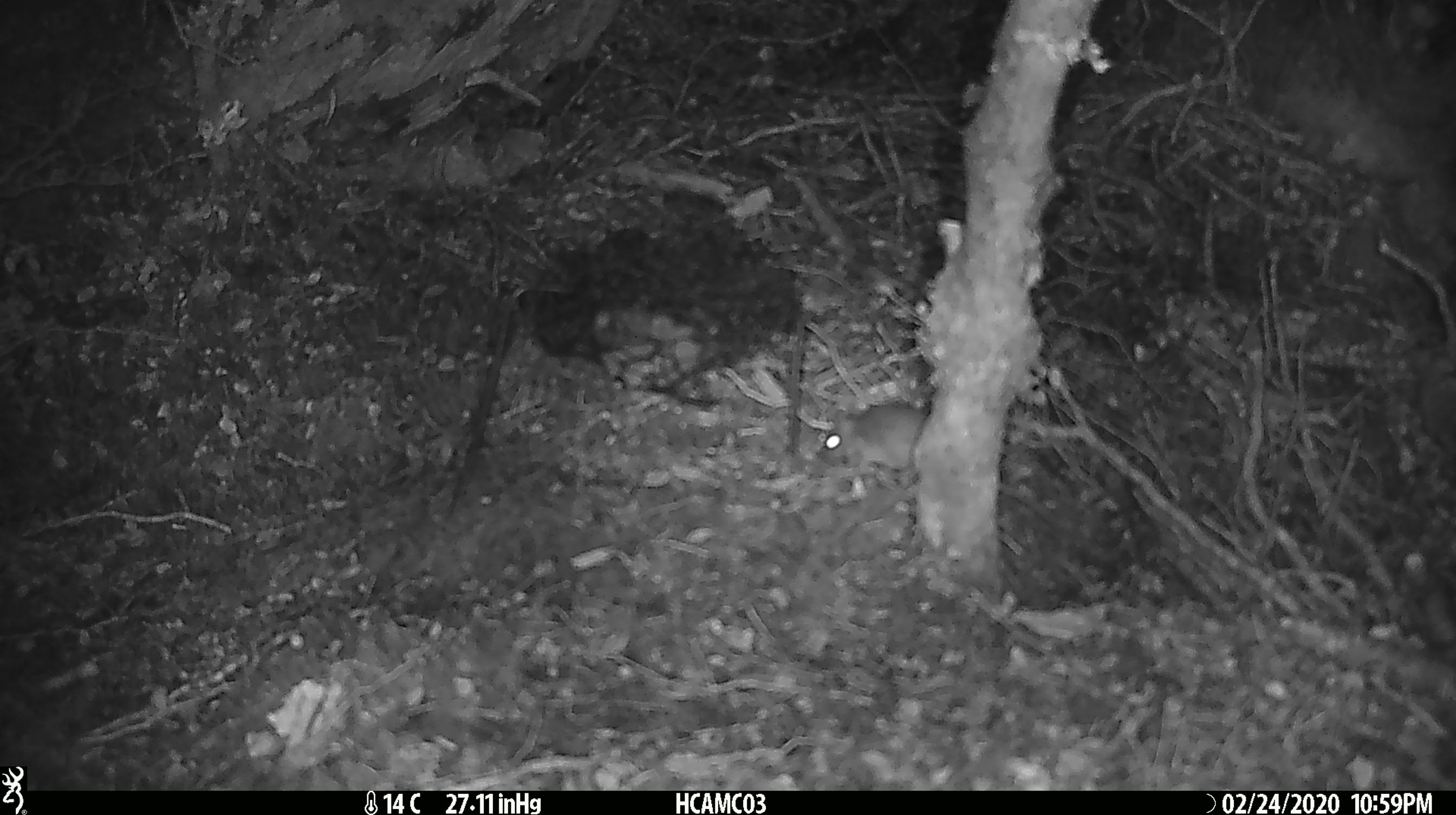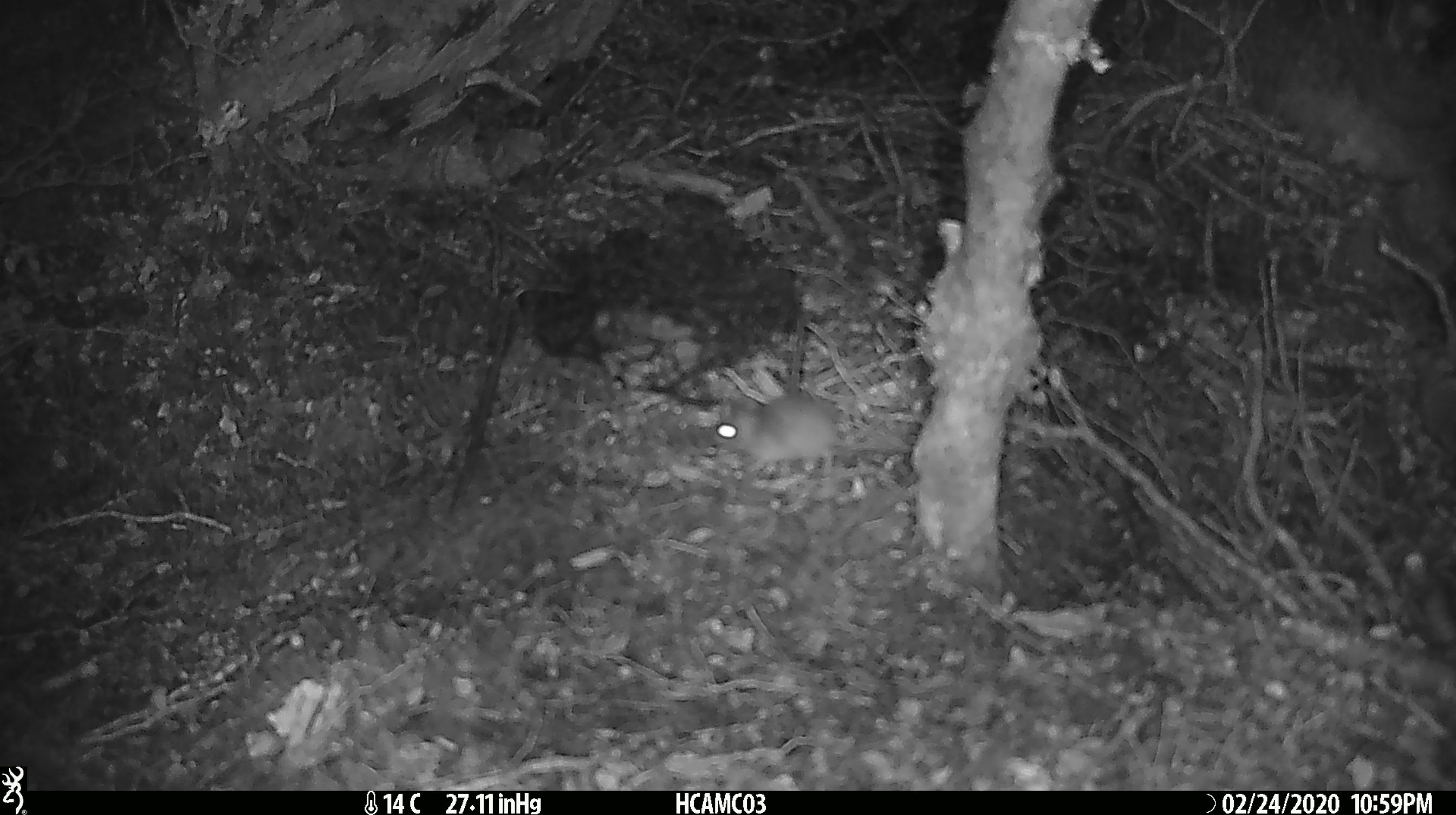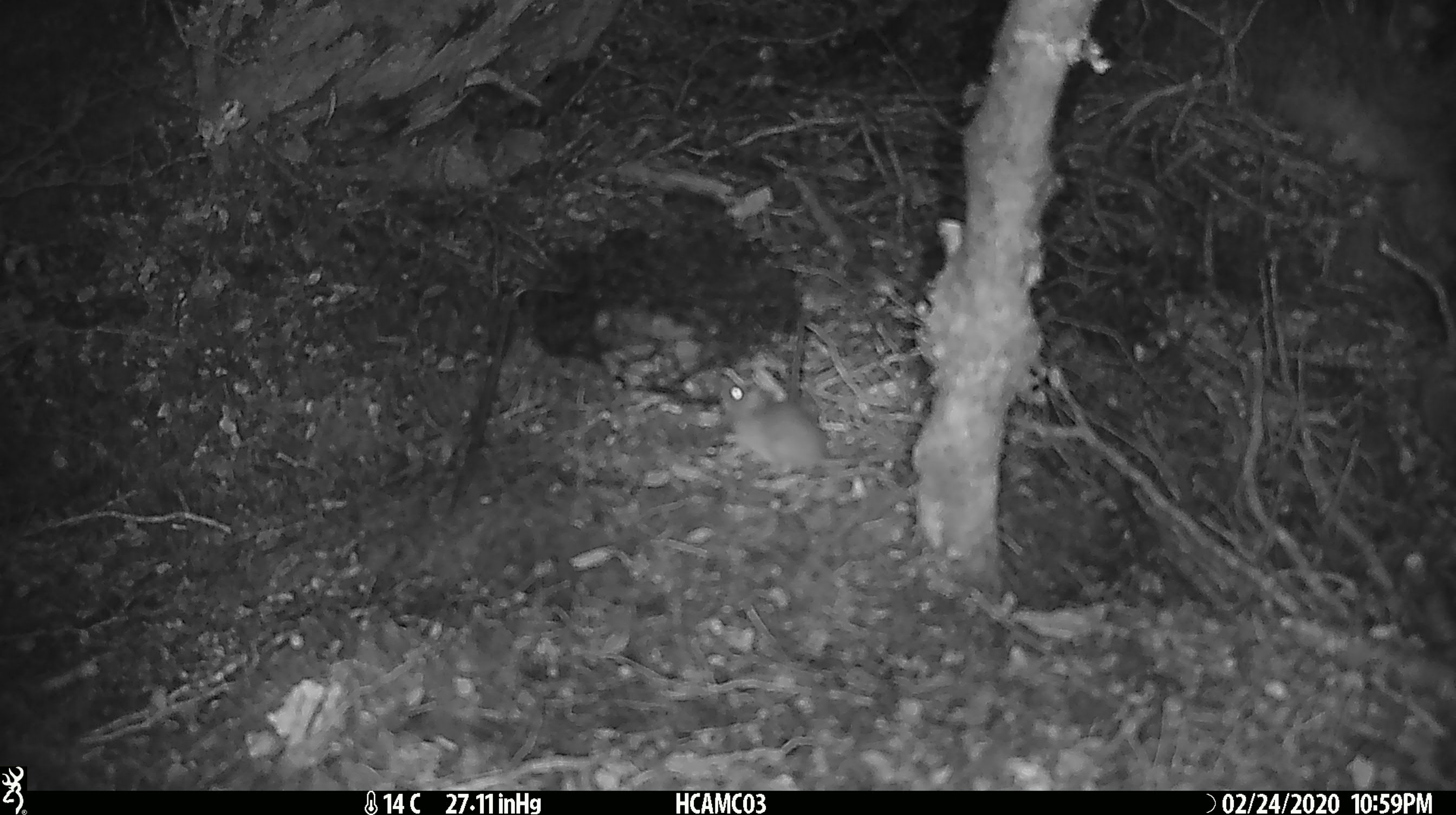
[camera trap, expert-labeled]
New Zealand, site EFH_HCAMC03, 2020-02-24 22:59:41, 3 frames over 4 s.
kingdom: Animalia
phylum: Chordata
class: Mammalia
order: Rodentia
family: Muridae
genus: Mus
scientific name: Mus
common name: mouse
Mouse (Mus).